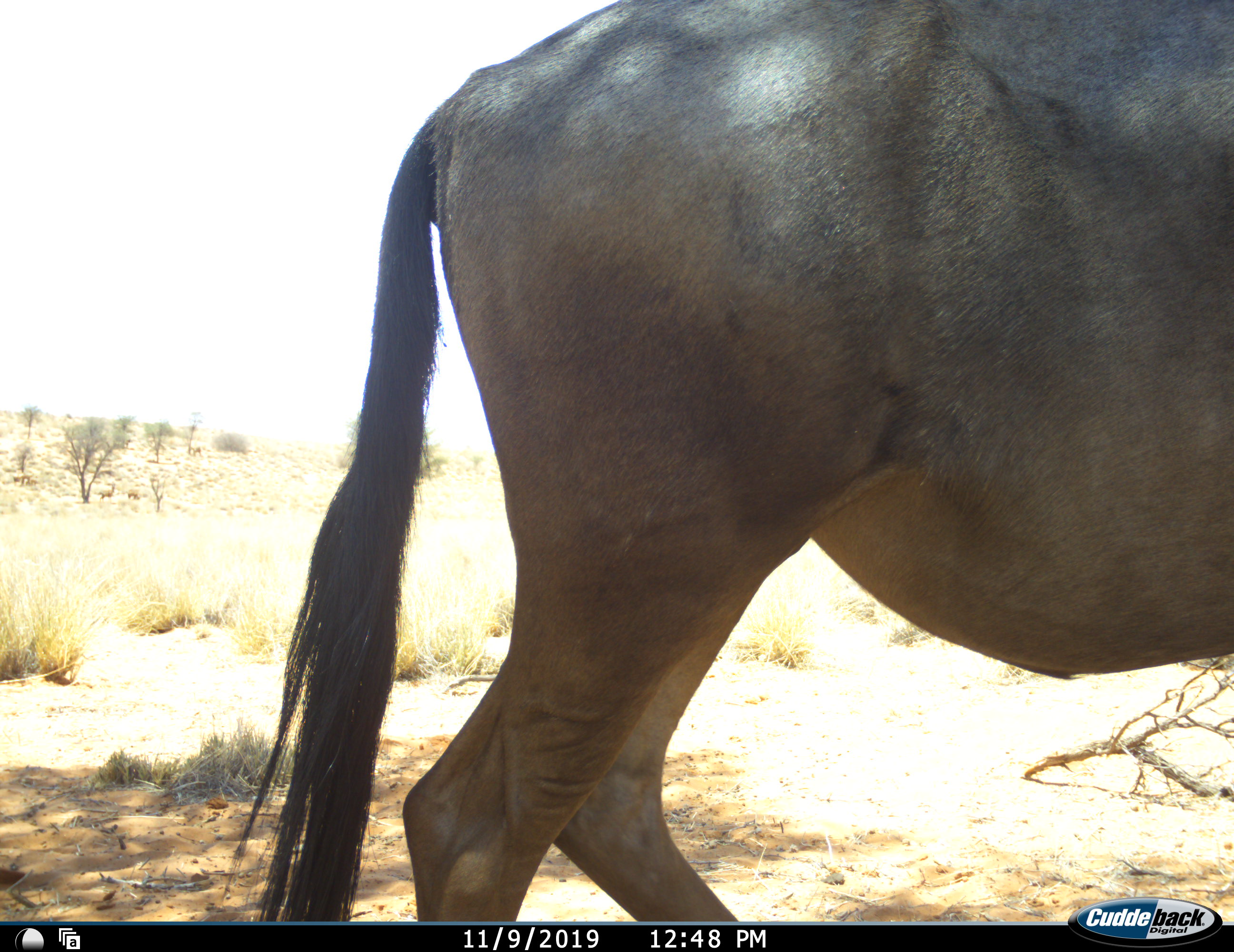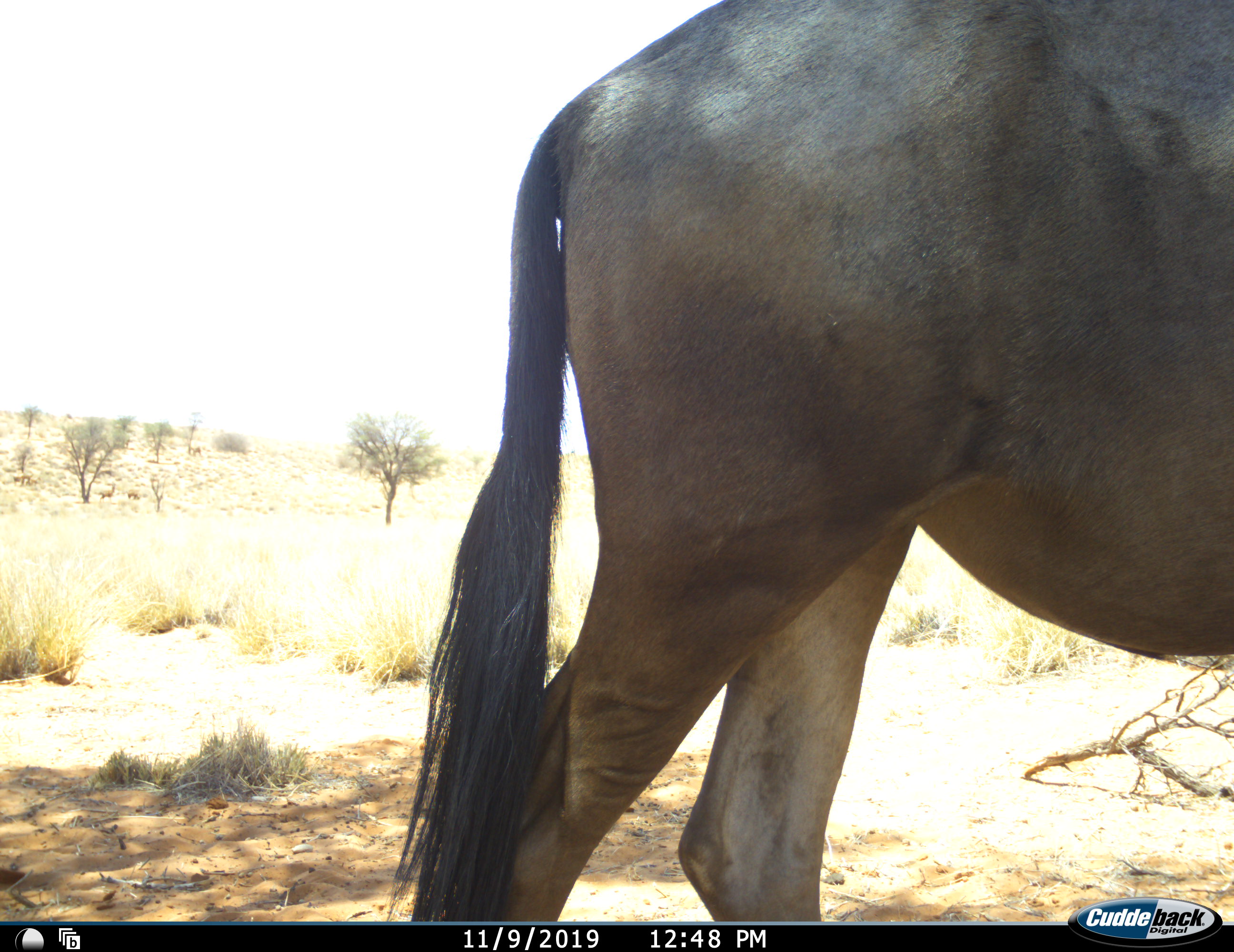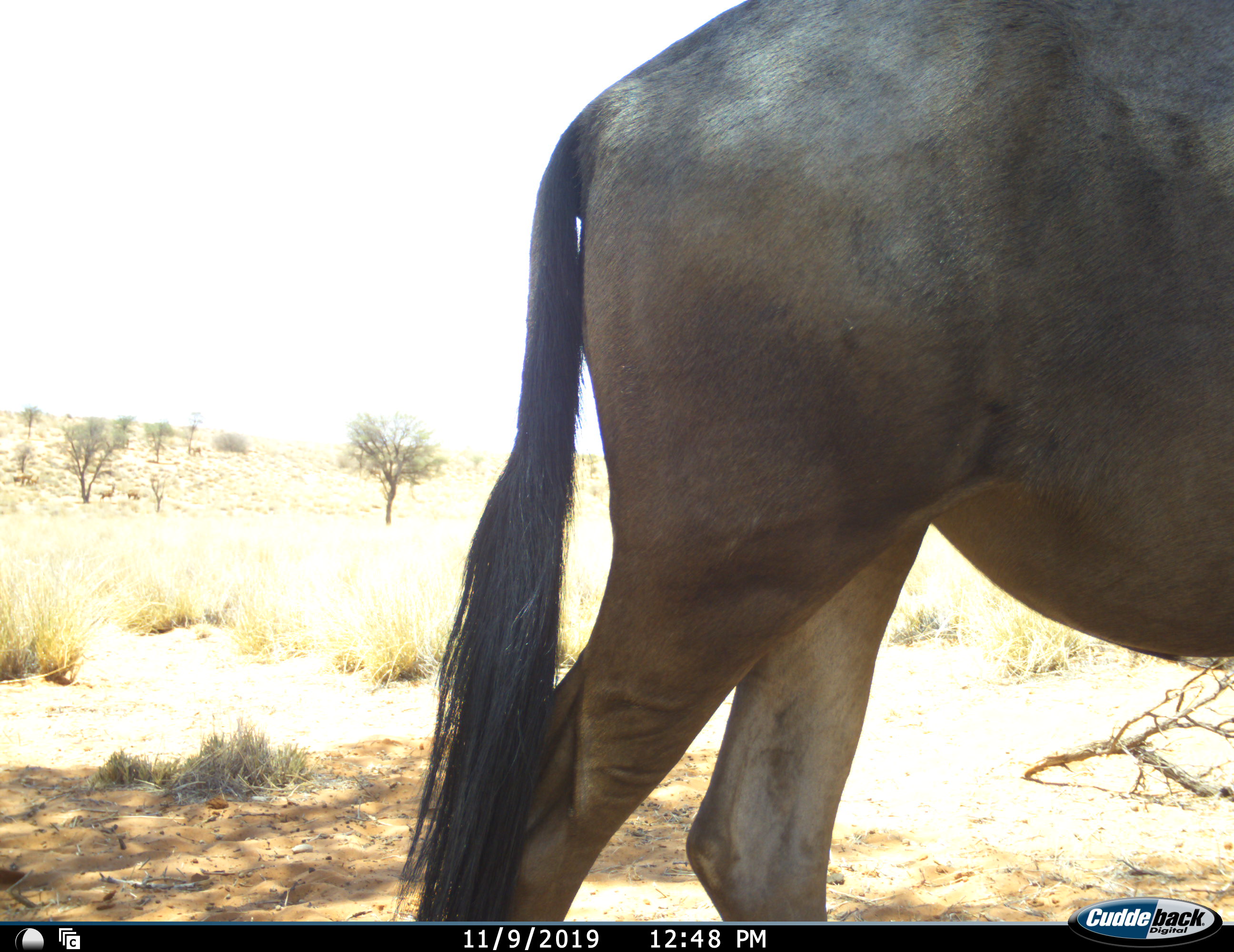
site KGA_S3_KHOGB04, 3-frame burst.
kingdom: Animalia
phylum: Chordata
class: Mammalia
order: Artiodactyla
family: Bovidae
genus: Connochaetes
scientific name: Connochaetes taurinus taurinus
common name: blue wildebeest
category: wildebeestblue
Wildebeestblue (blue wildebeest) (Connochaetes taurinus taurinus), count 1. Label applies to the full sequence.